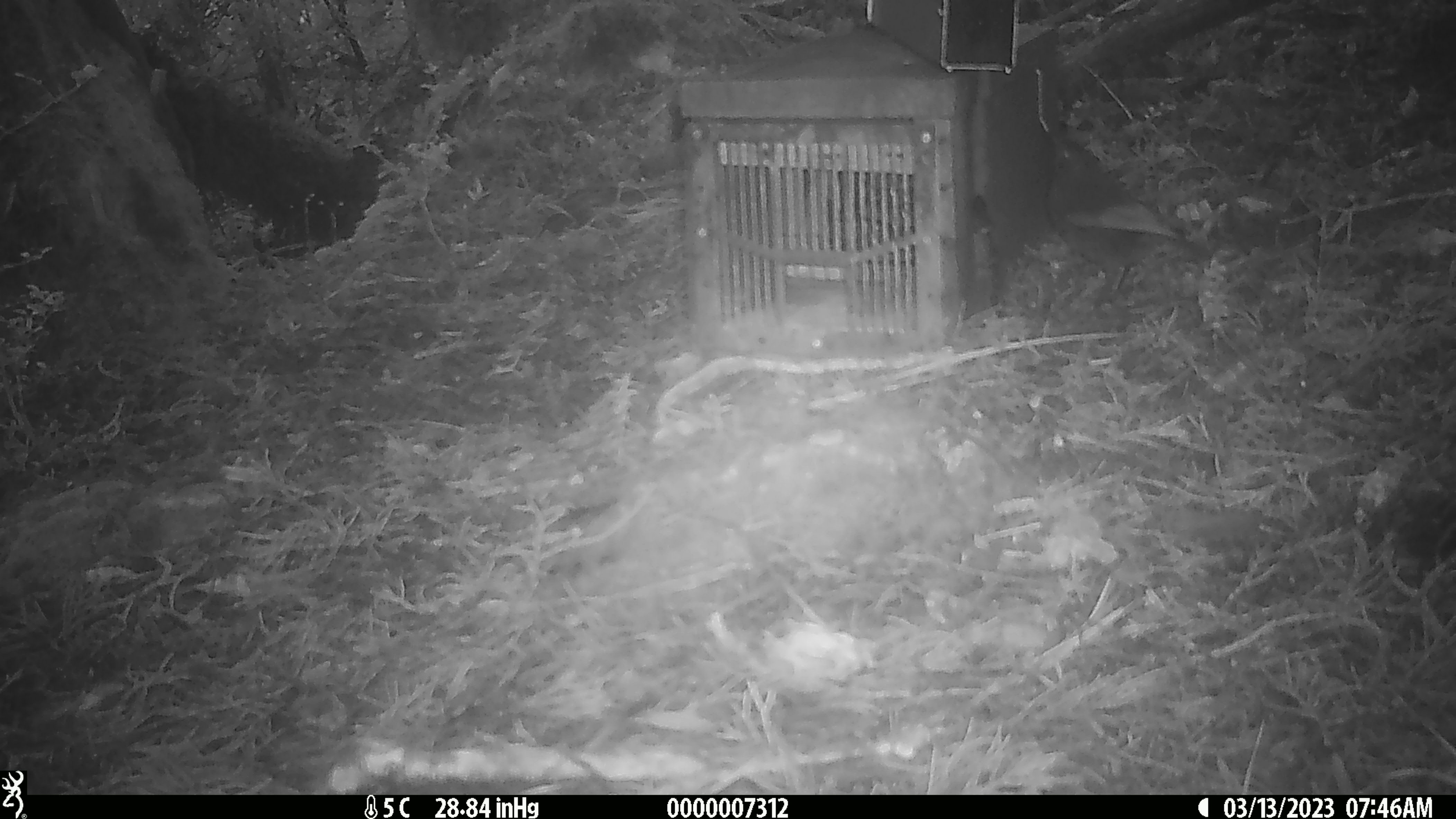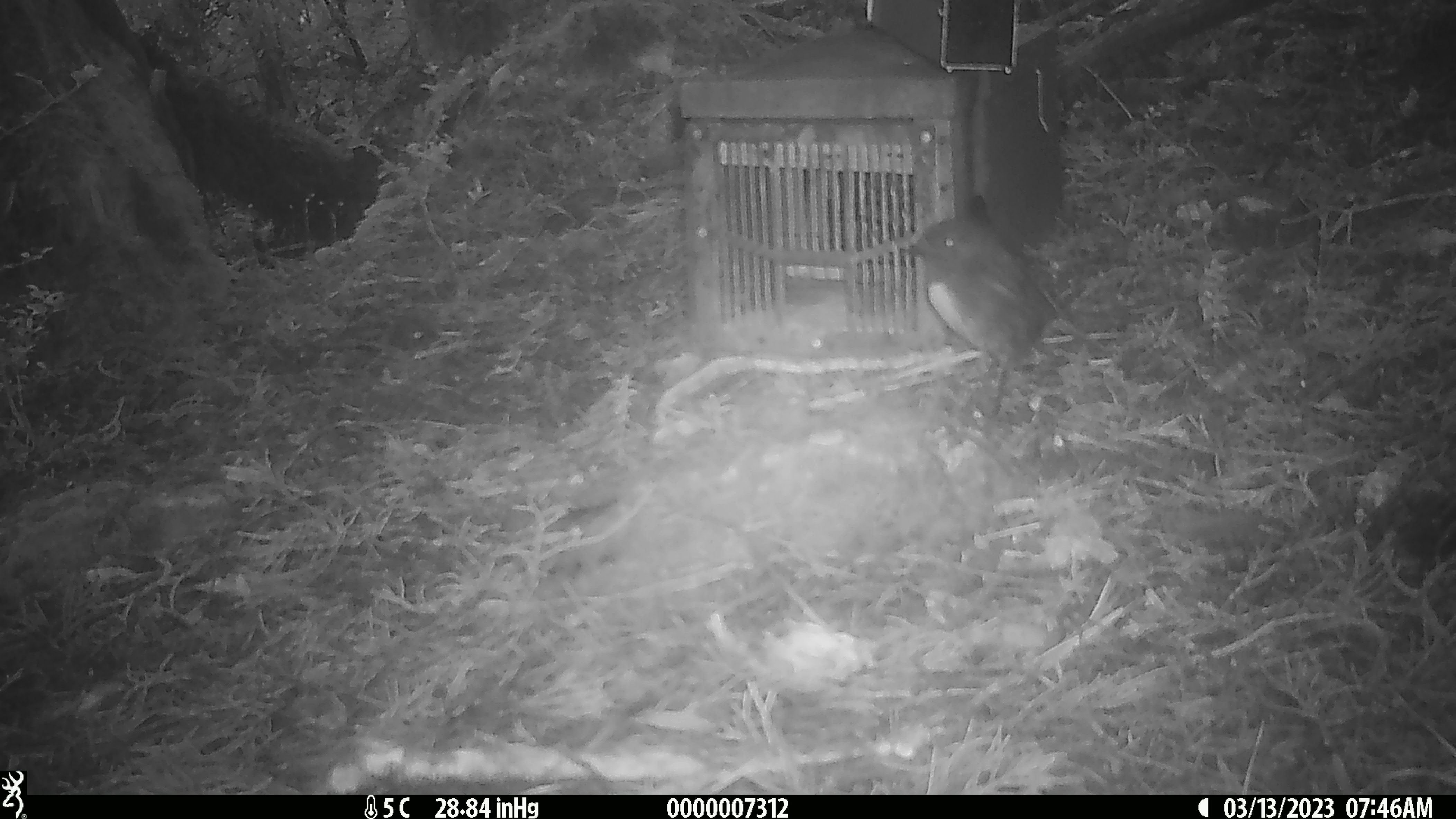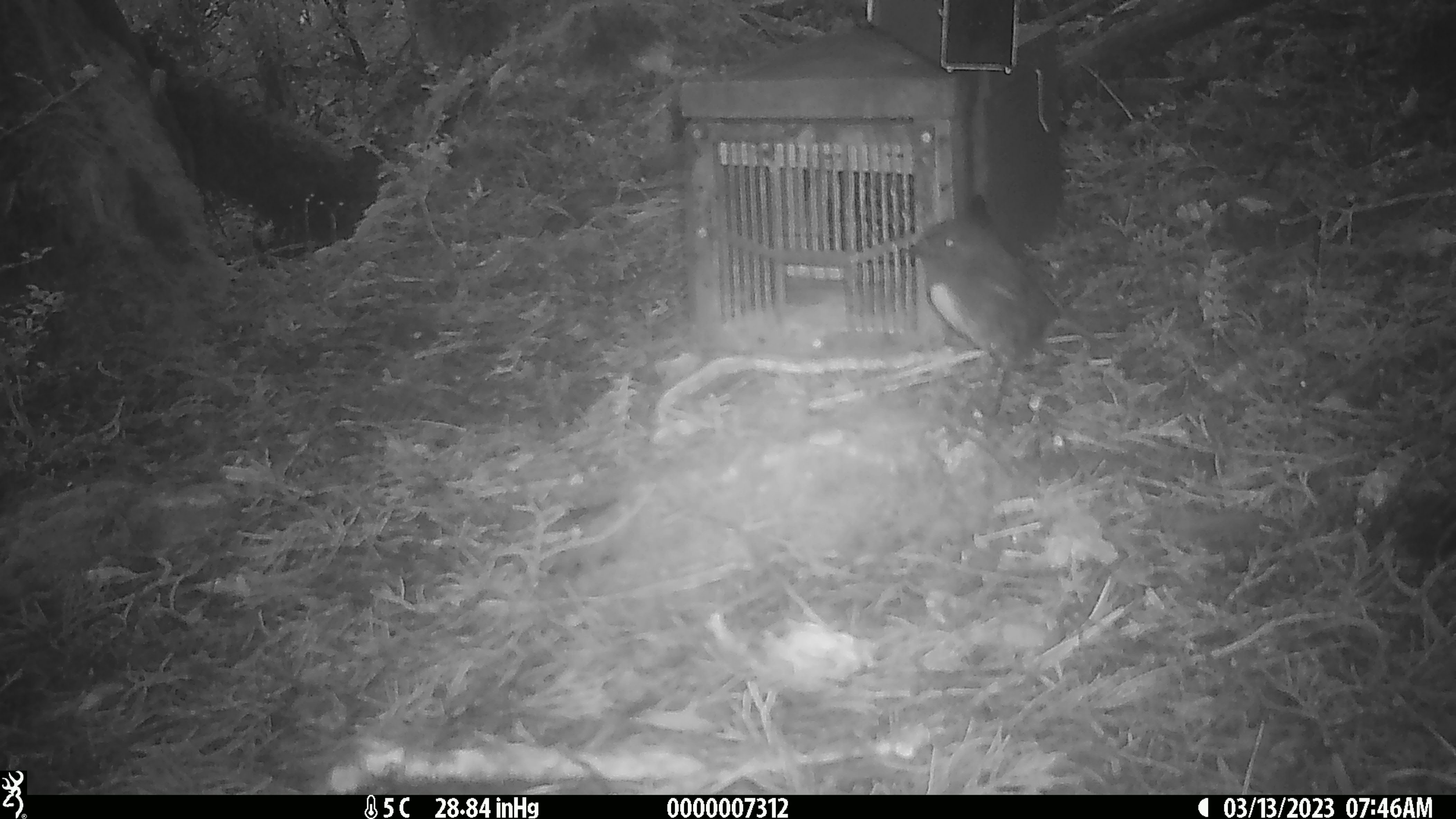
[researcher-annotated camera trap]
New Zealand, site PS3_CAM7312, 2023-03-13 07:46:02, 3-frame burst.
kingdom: Animalia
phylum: Chordata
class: Aves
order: Passeriformes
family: Petroicidae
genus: Petroica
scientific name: Petroica australis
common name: new zealand robin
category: robin